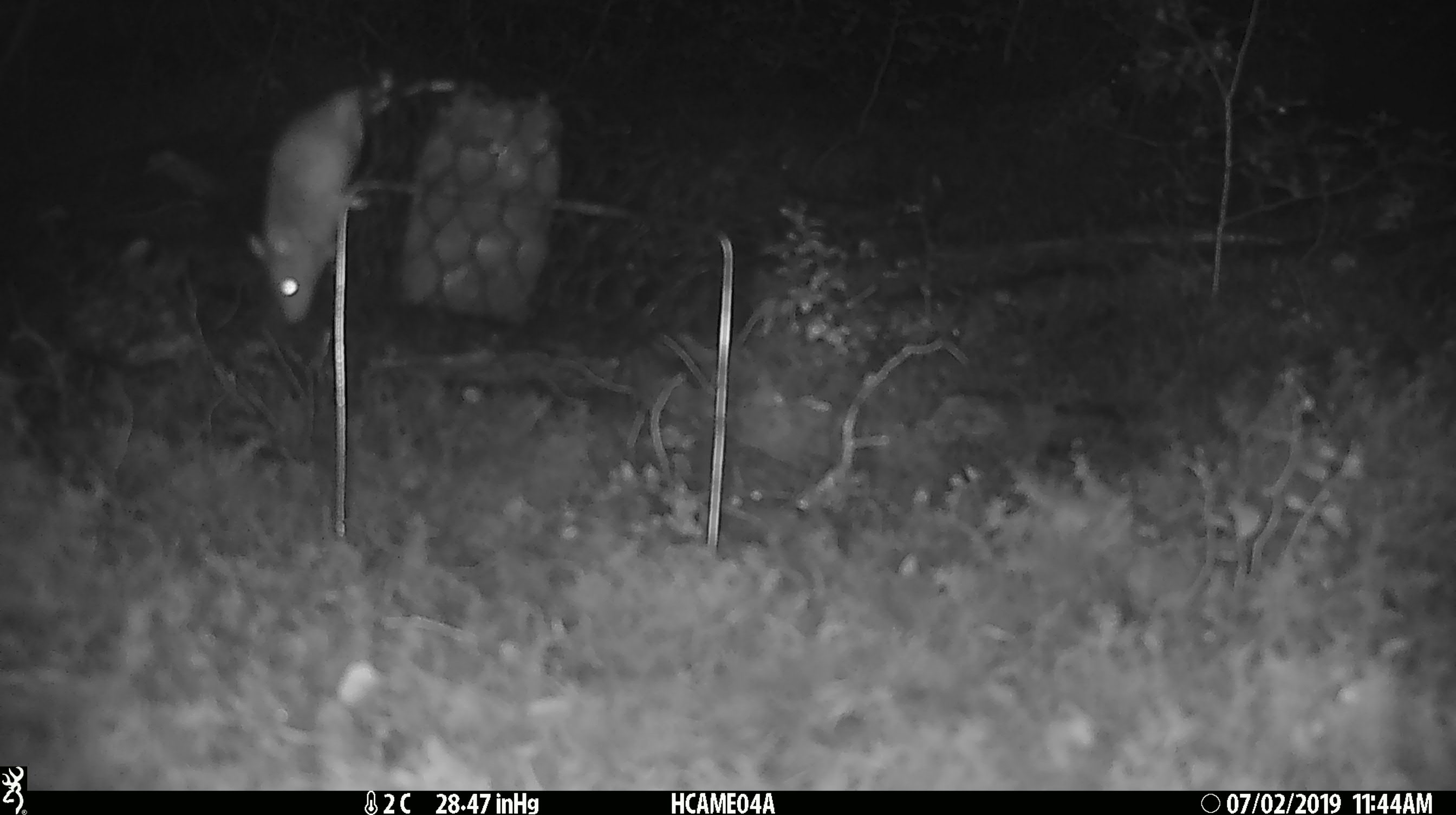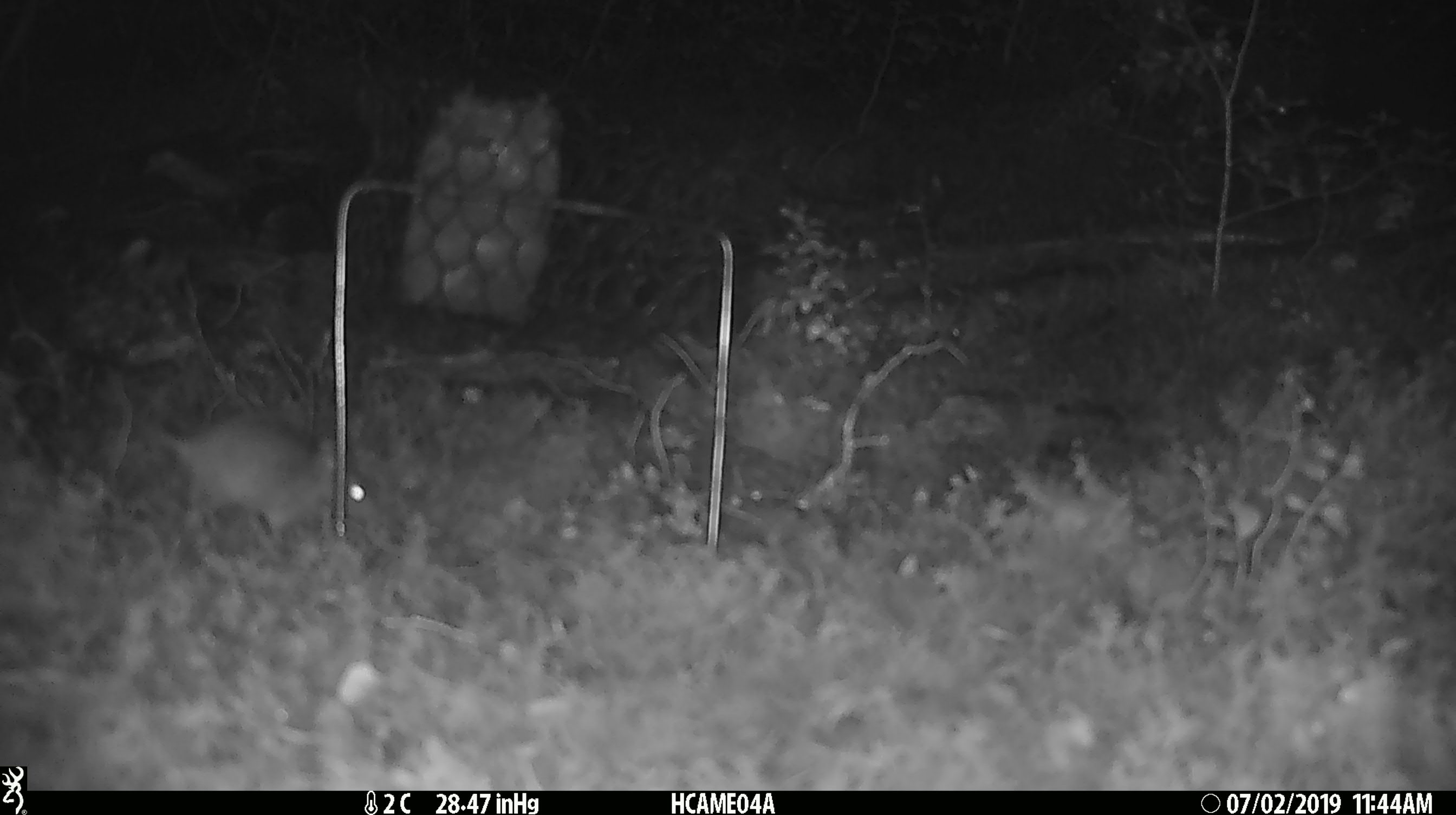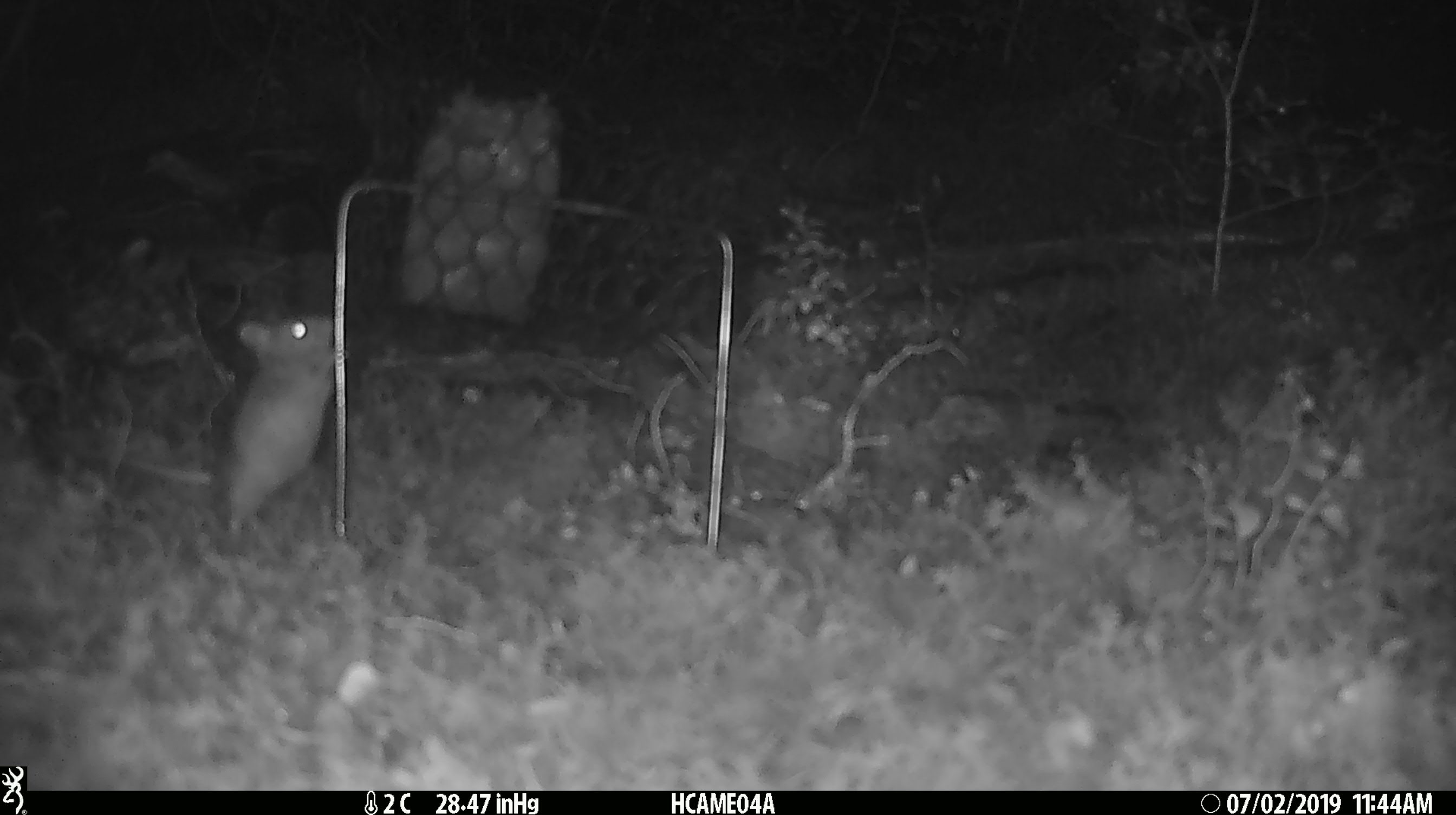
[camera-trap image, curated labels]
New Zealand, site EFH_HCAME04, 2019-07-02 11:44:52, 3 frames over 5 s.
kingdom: Animalia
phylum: Chordata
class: Mammalia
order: Rodentia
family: Muridae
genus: Mus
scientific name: Mus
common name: mouse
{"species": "mouse (Mus)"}